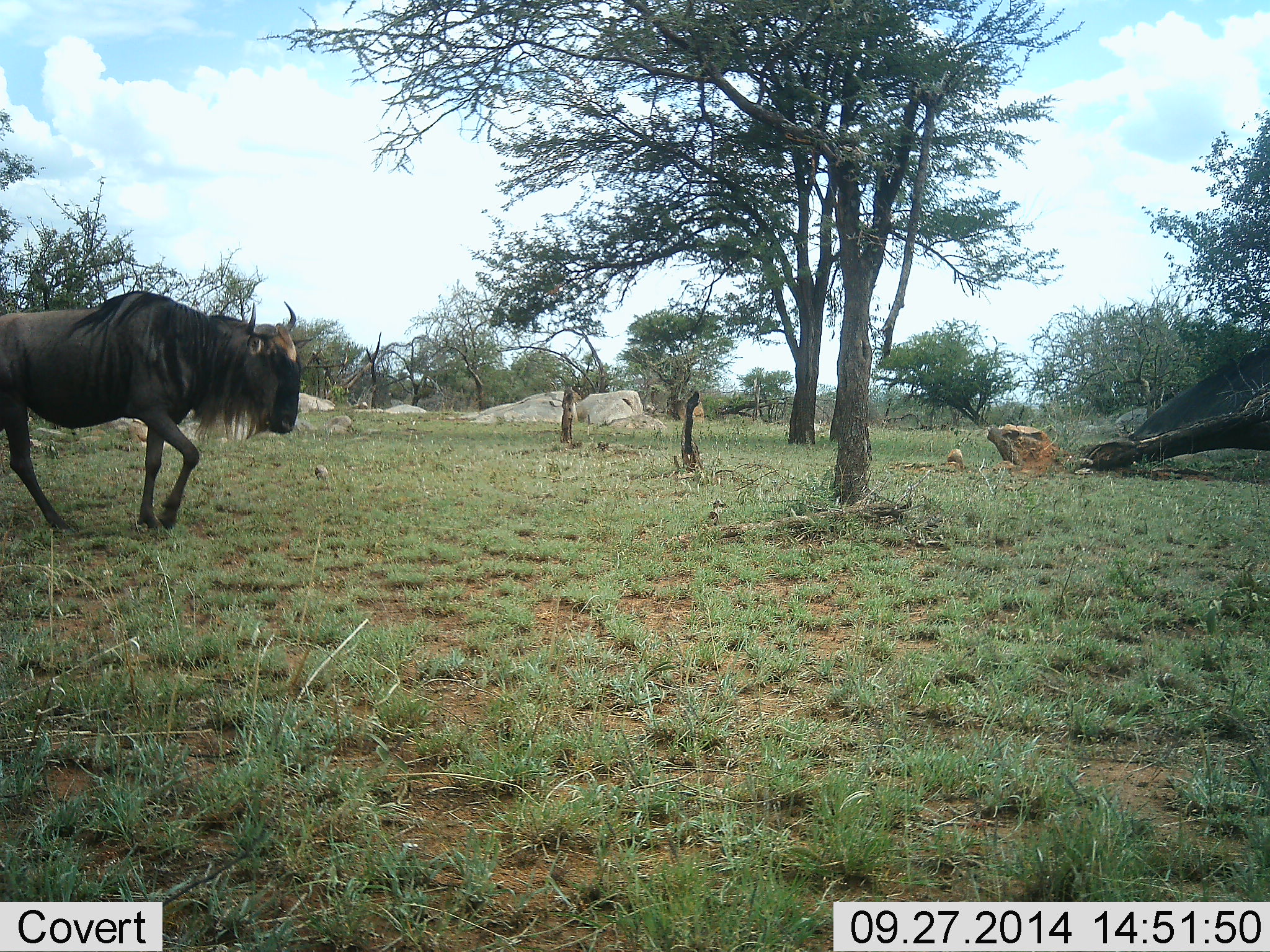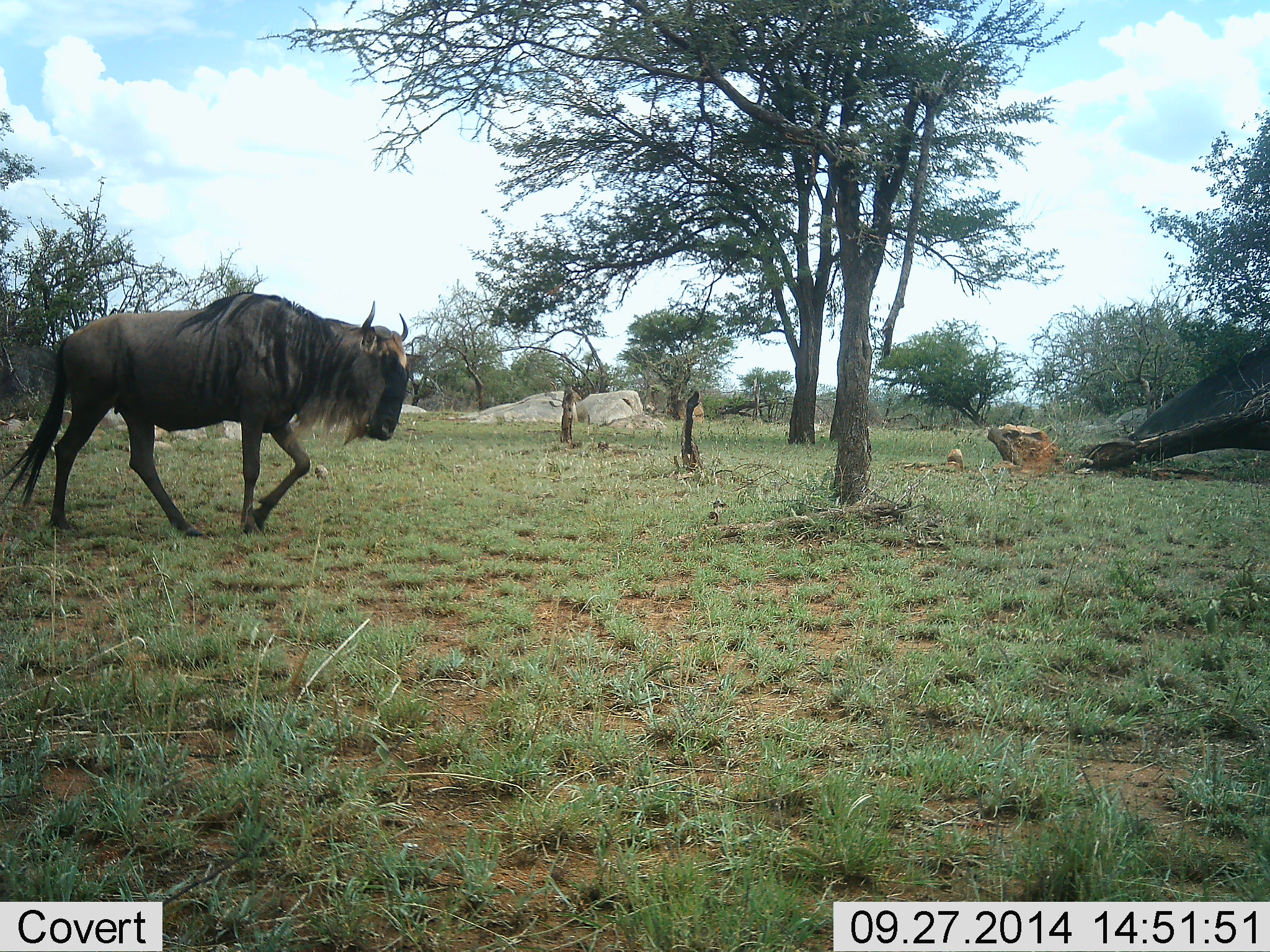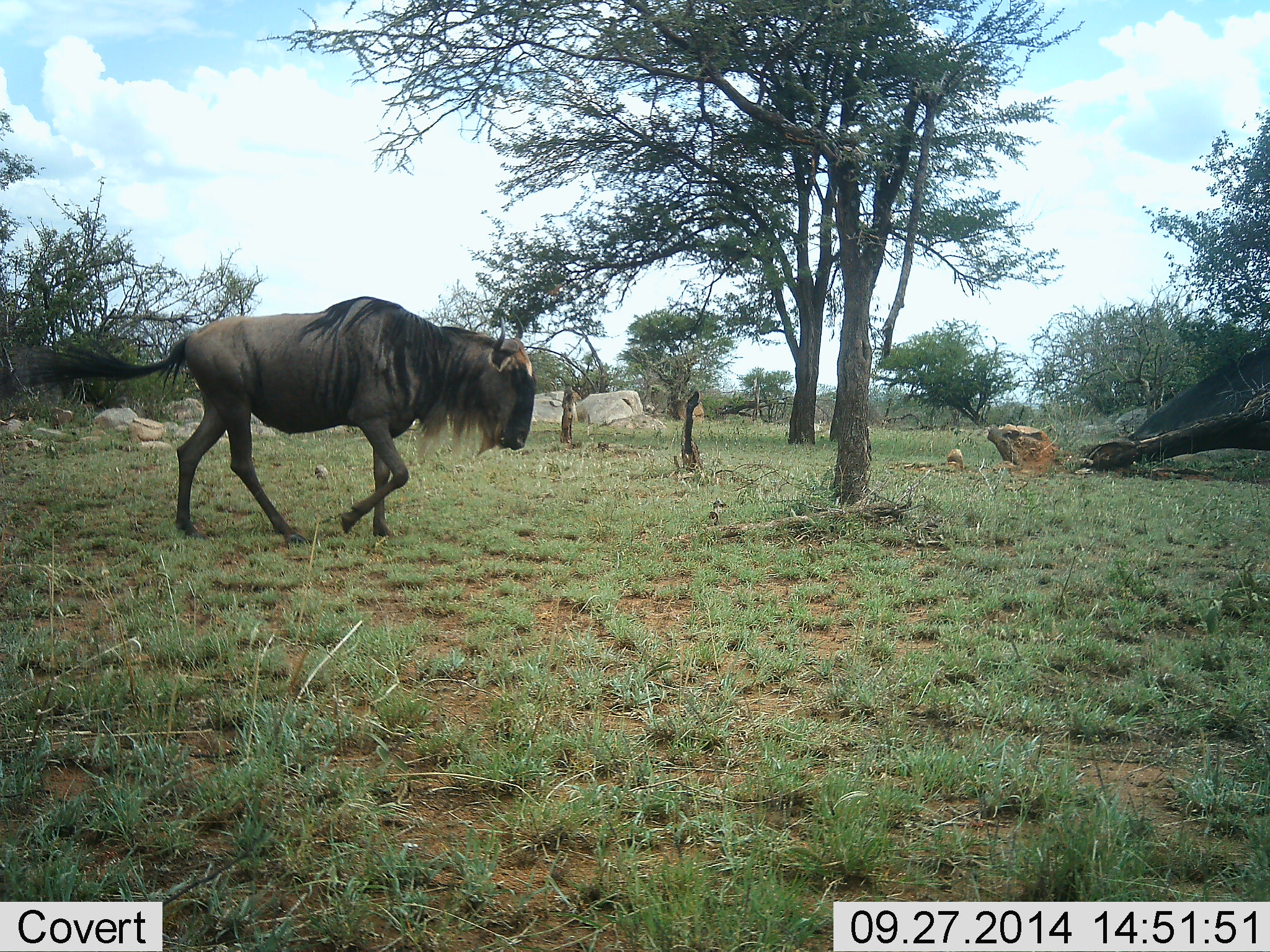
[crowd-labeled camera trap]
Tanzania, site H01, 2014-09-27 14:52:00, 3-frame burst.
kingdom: Animalia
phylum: Chordata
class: Mammalia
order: Artiodactyla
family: Bovidae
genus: Connochaetes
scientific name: Connochaetes taurinus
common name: blue wildebeest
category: wildebeest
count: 1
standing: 0%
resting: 0%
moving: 100%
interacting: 0%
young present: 0%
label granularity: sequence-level